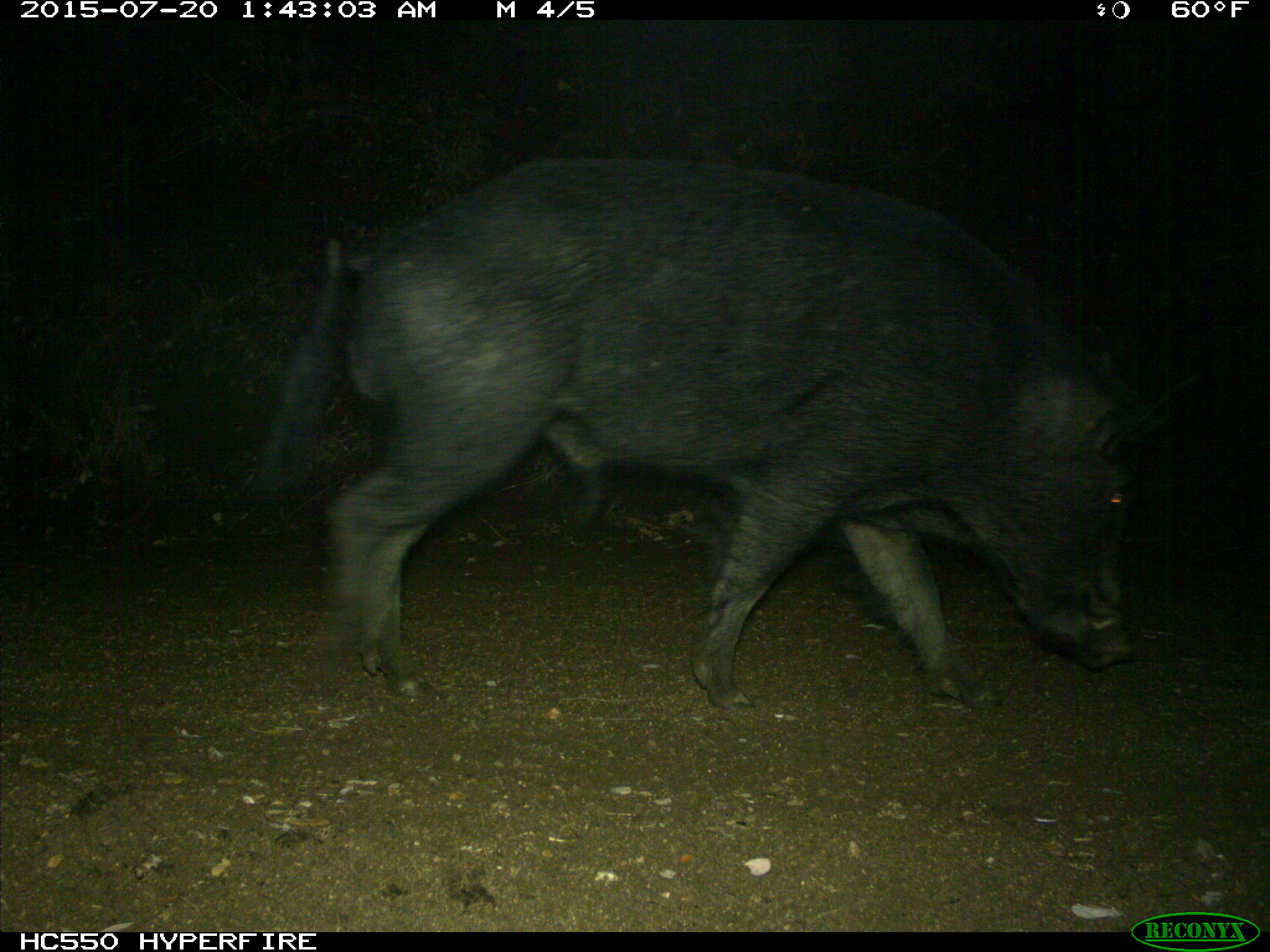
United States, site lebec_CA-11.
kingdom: Animalia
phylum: Chordata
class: Mammalia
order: Artiodactyla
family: Suidae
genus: Sus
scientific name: Sus scrofa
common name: wild boar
Sus scrofa (wild boar).